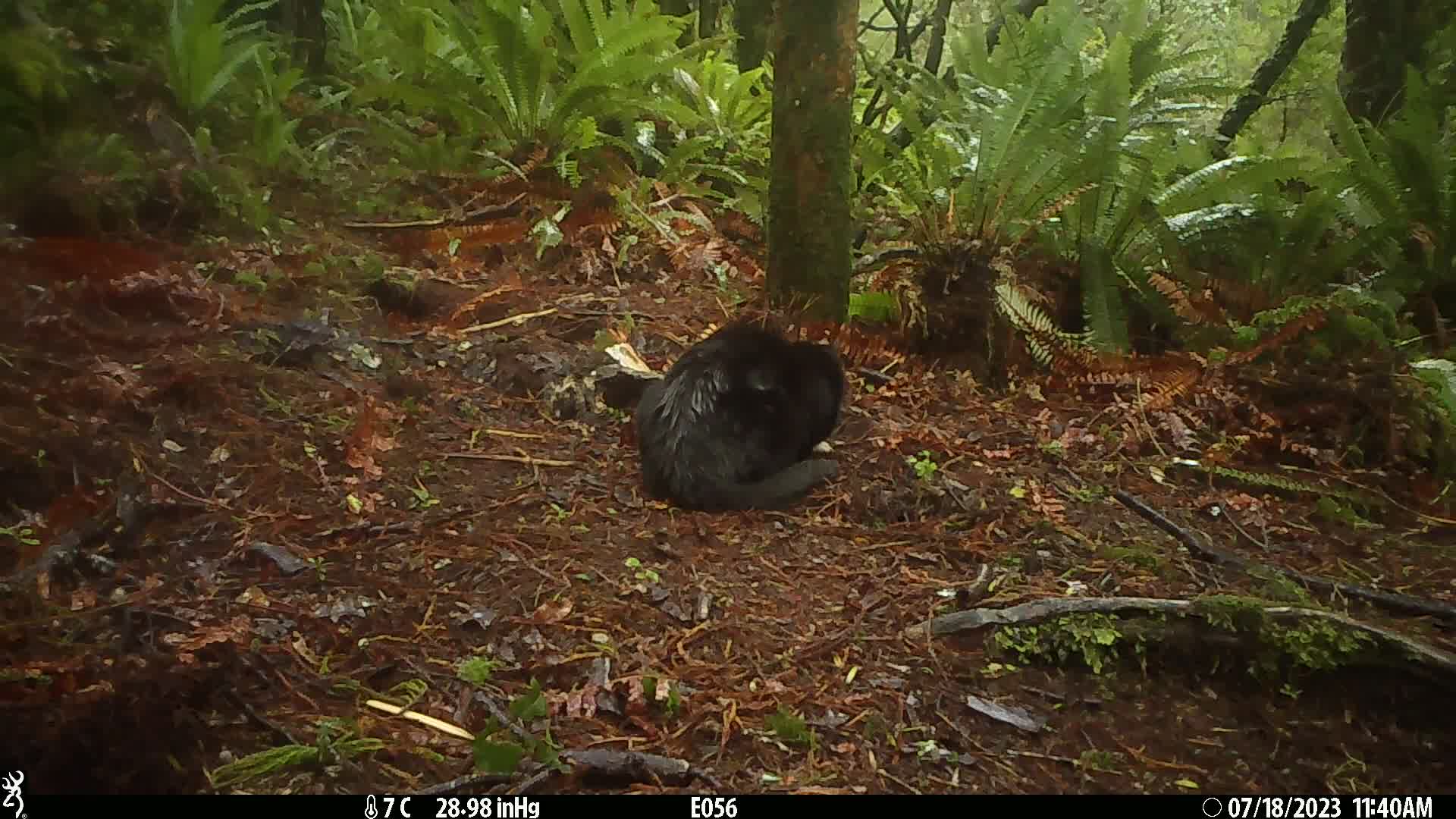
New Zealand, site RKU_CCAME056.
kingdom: Animalia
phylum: Chordata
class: Mammalia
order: Carnivora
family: Felidae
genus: Felis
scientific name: Felis catus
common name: domestic cat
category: cat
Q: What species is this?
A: Cat (domestic cat) (Felis catus).